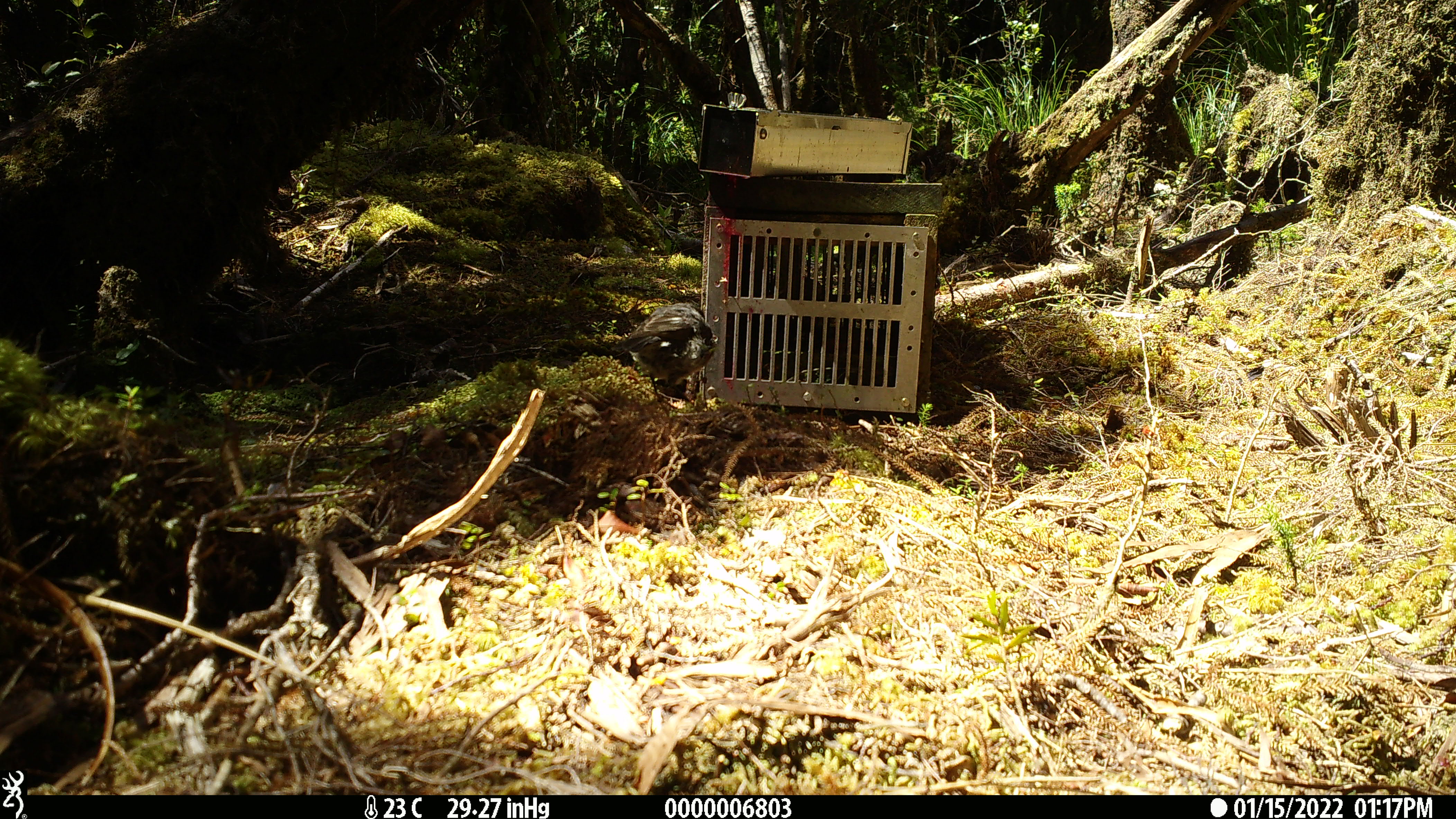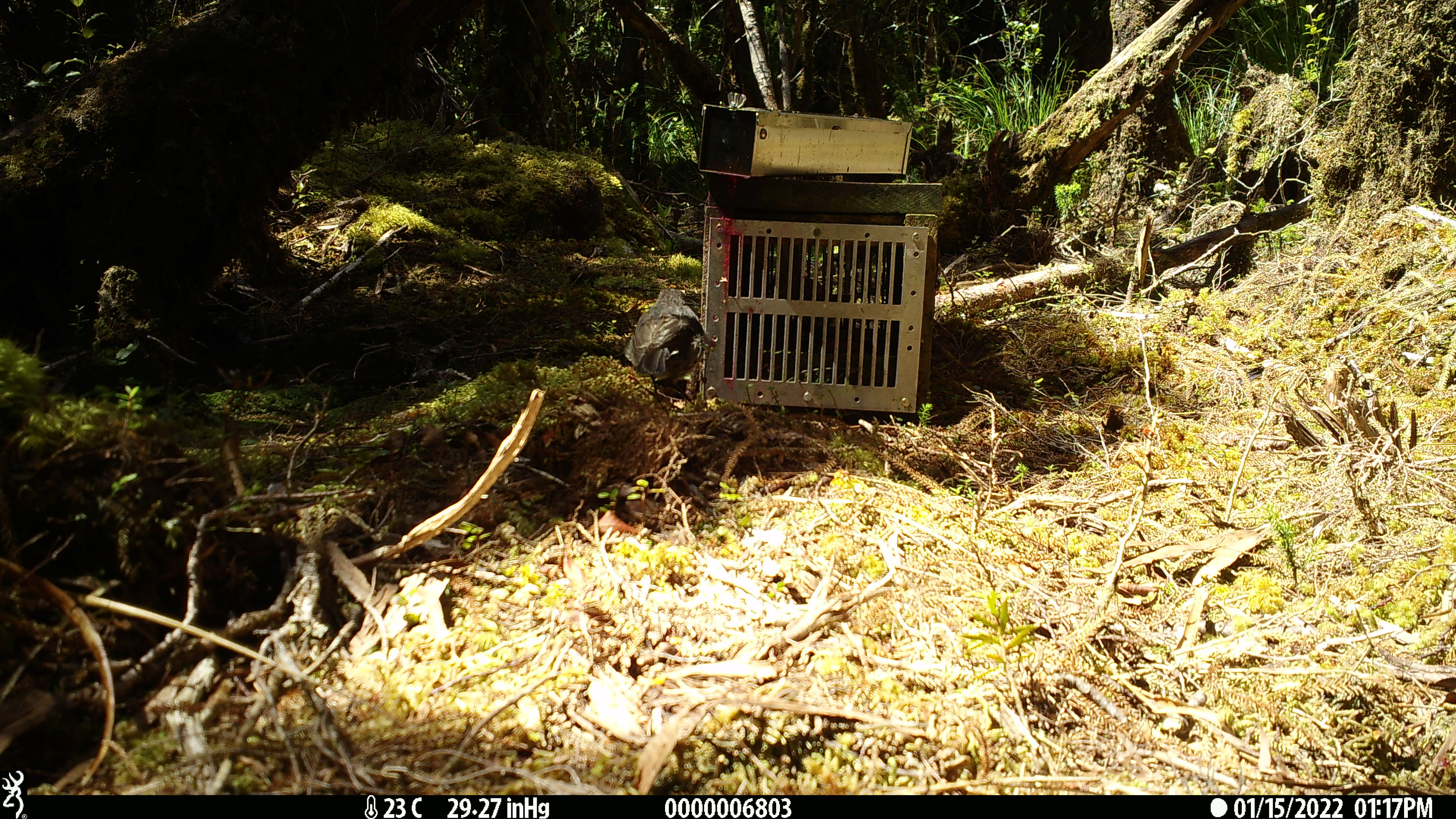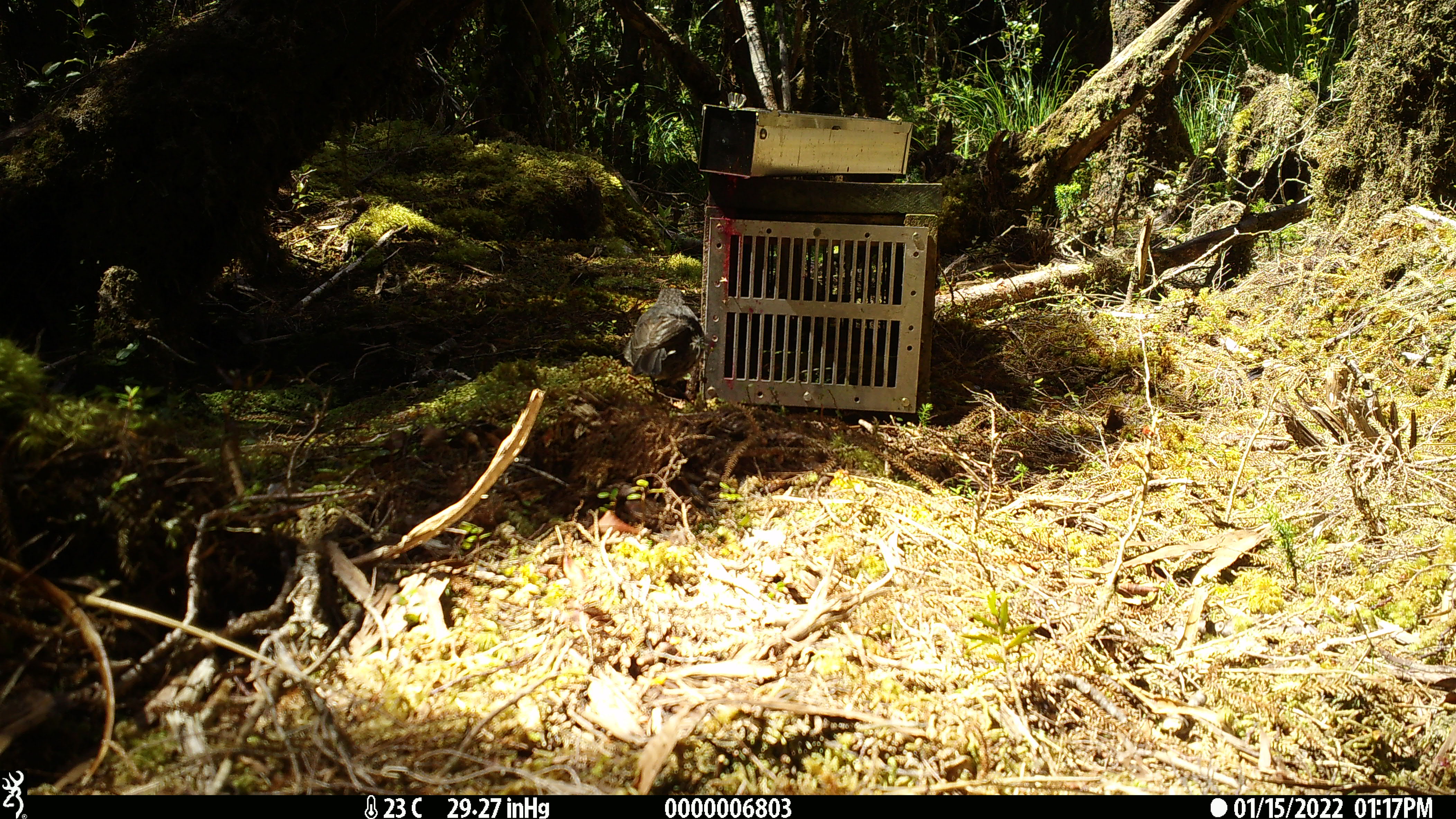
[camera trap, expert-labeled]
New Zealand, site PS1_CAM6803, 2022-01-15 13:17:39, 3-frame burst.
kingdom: Animalia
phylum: Chordata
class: Aves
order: Passeriformes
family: Petroicidae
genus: Petroica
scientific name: Petroica australis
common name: new zealand robin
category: robin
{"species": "robin (new zealand robin) (Petroica australis)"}